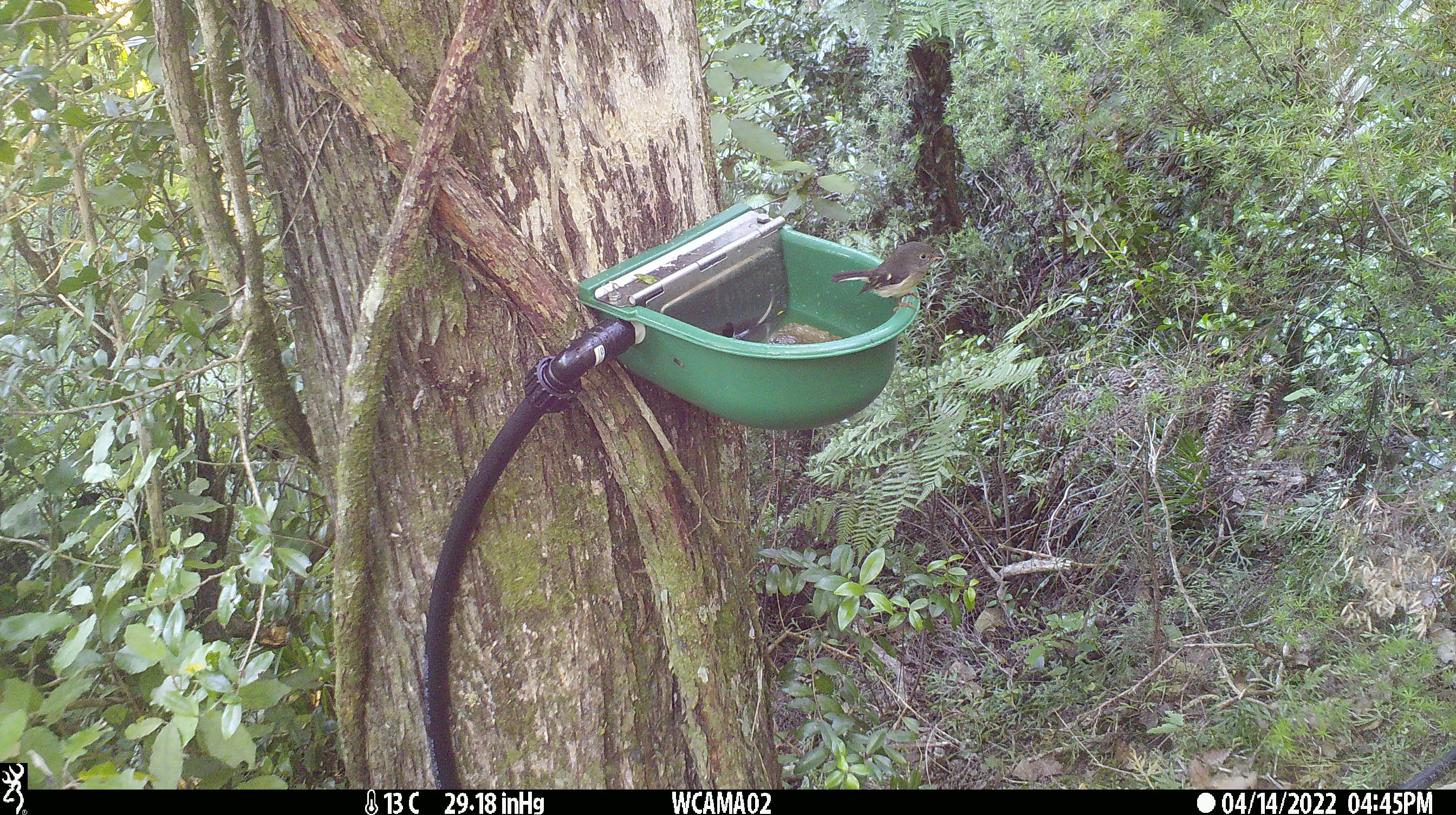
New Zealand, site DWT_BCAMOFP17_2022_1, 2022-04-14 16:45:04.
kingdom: Animalia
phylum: Chordata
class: Aves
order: Passeriformes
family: Petroicidae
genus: Petroica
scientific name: Petroica macrocephala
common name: tomtit